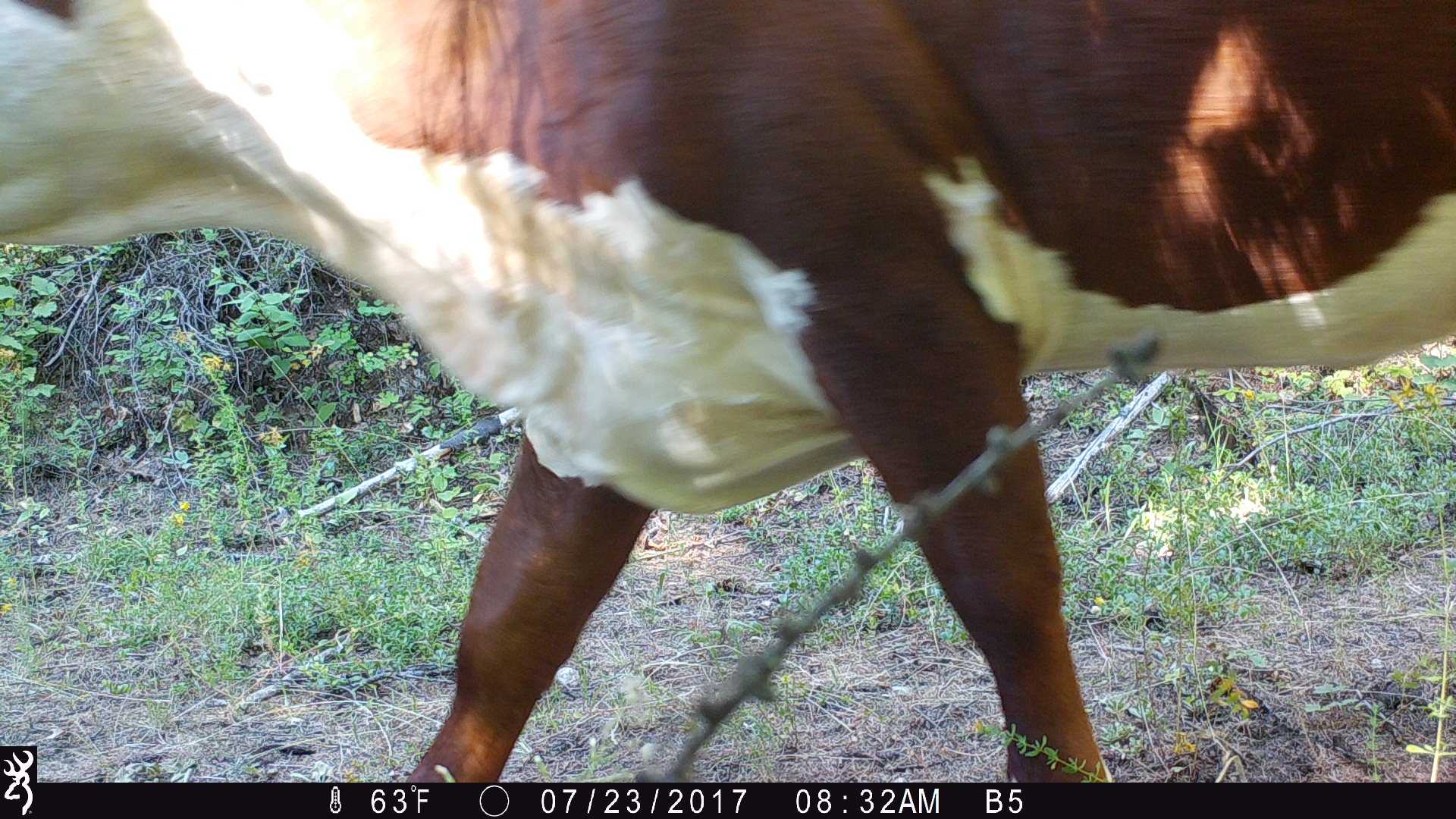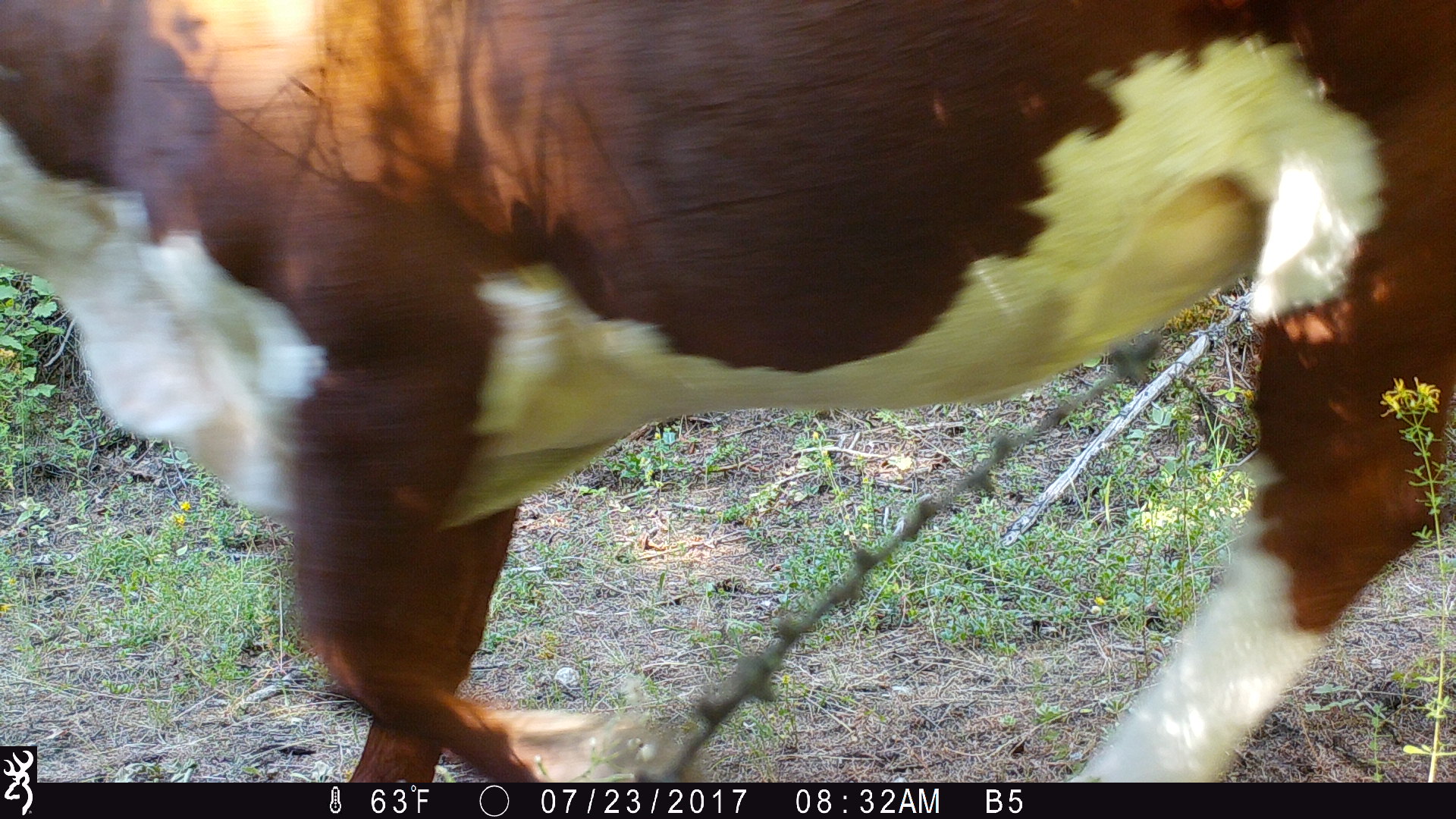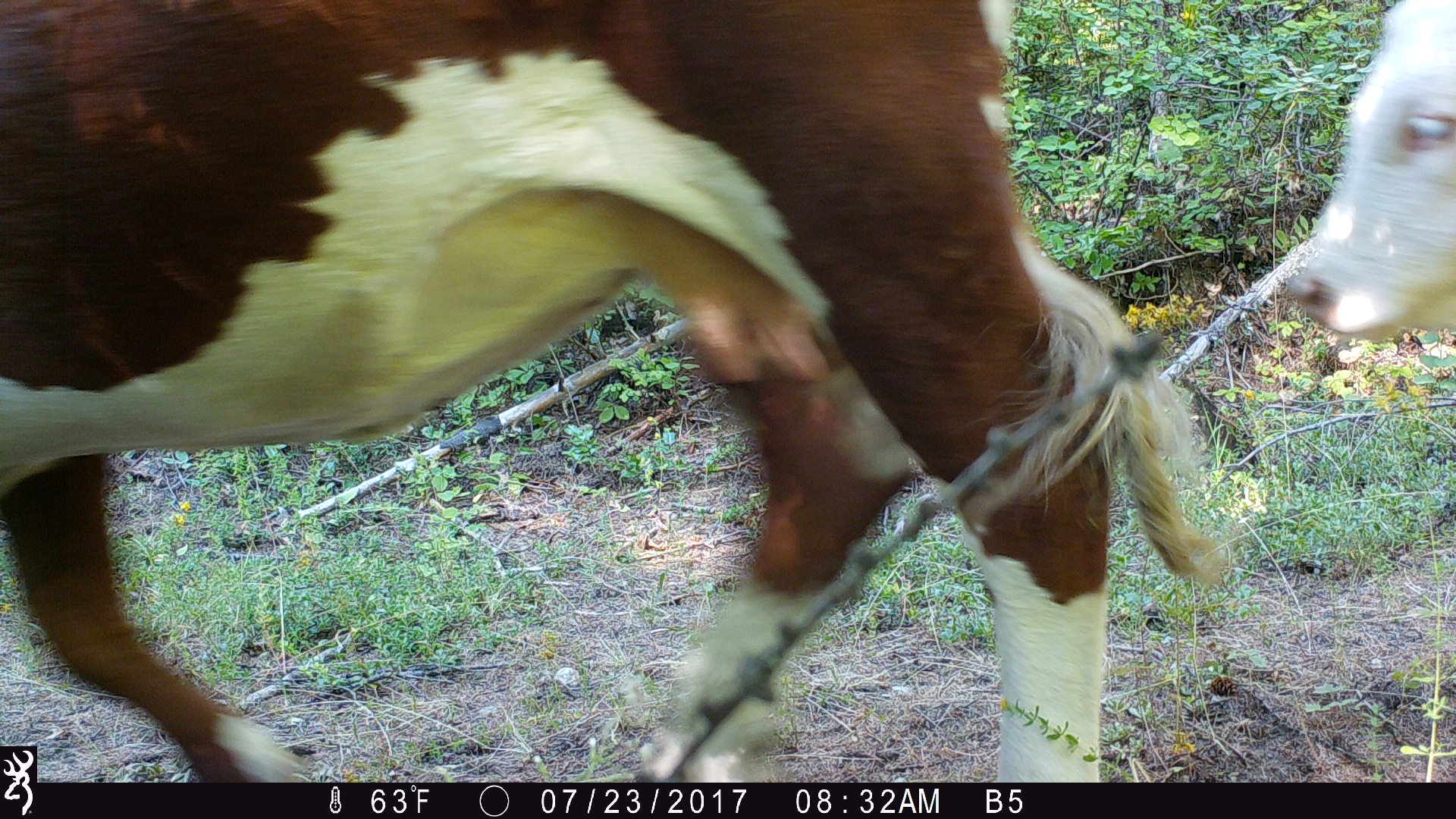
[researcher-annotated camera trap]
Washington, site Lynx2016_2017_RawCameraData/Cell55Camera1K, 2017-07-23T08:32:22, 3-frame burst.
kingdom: Animalia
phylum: Chordata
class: Mammalia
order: Artiodactyla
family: Bovidae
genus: Bos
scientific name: Bos taurus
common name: domestic cattle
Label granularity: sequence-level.